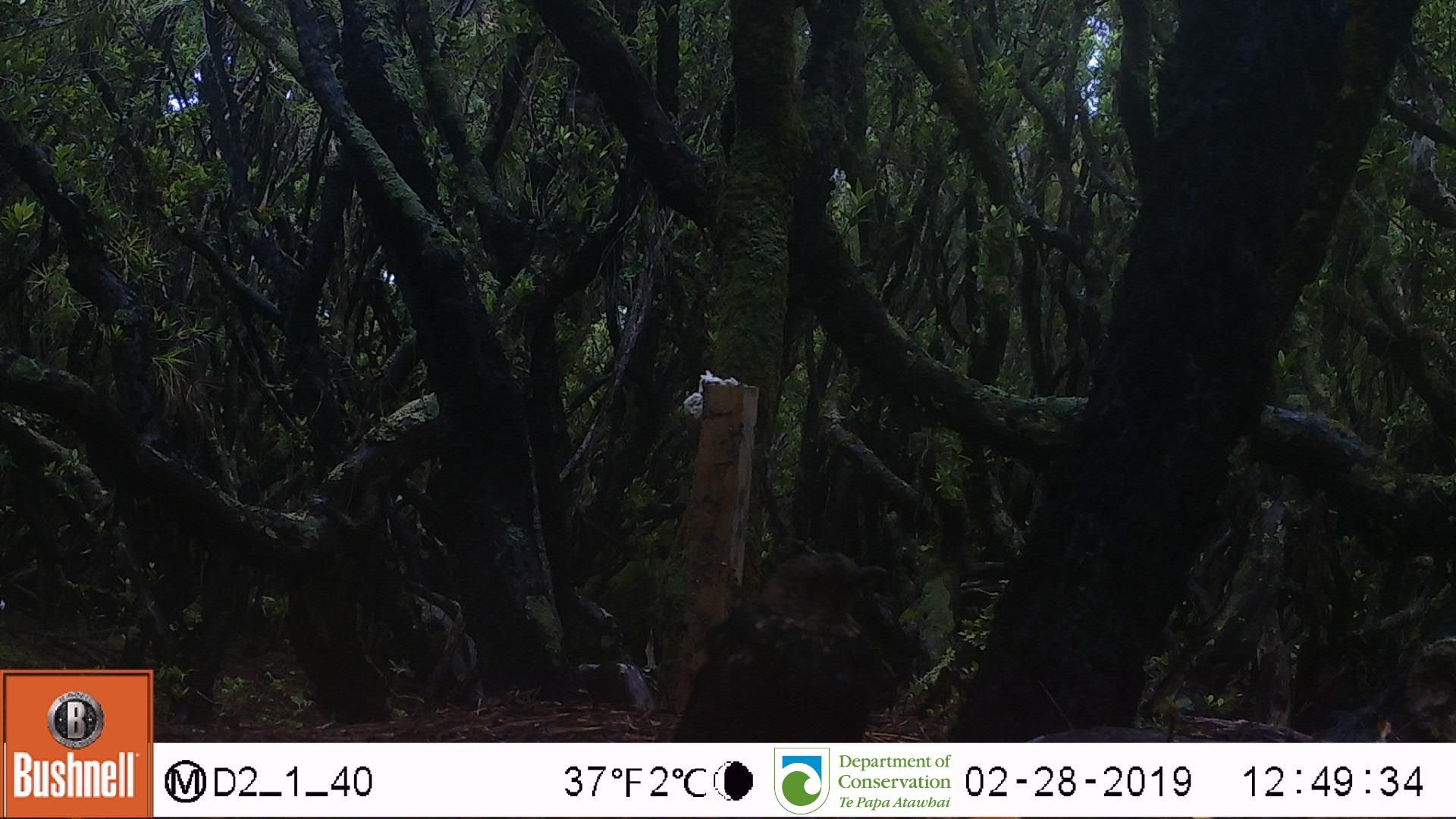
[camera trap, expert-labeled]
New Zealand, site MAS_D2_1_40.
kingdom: Animalia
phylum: Chordata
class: Aves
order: Passeriformes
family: Turdidae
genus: Turdus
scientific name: Turdus merula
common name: eurasian blackbird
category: blackbird